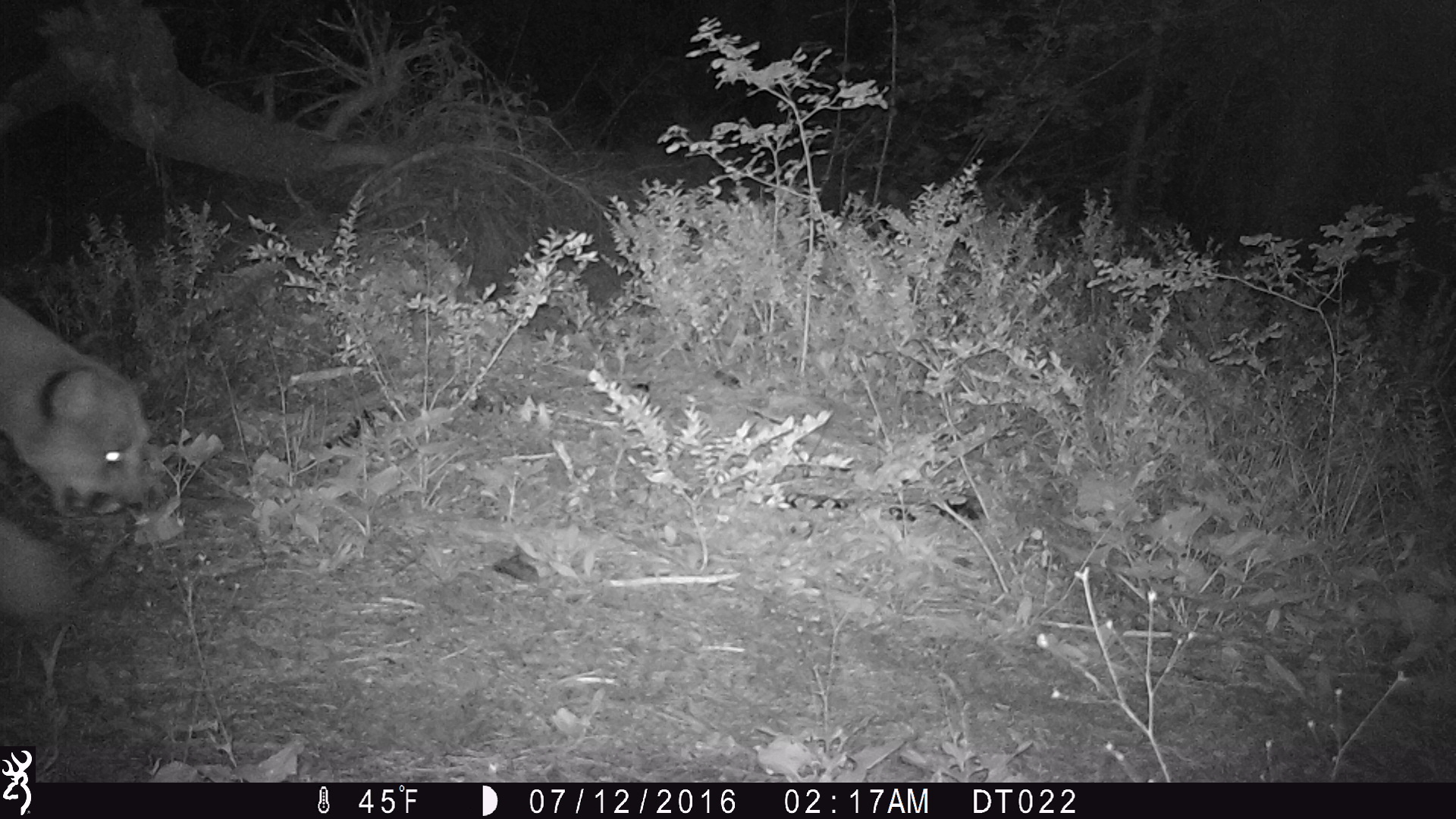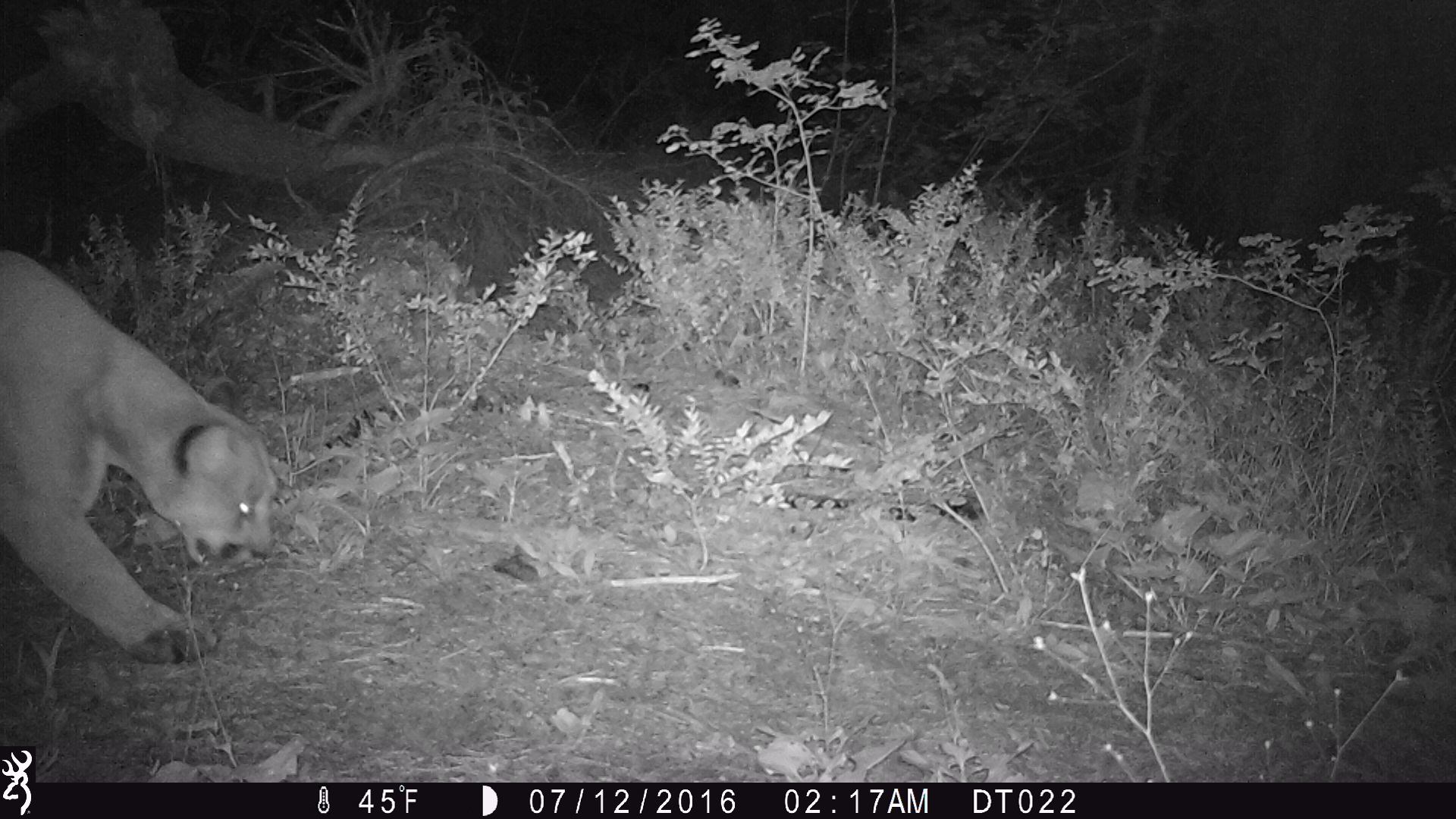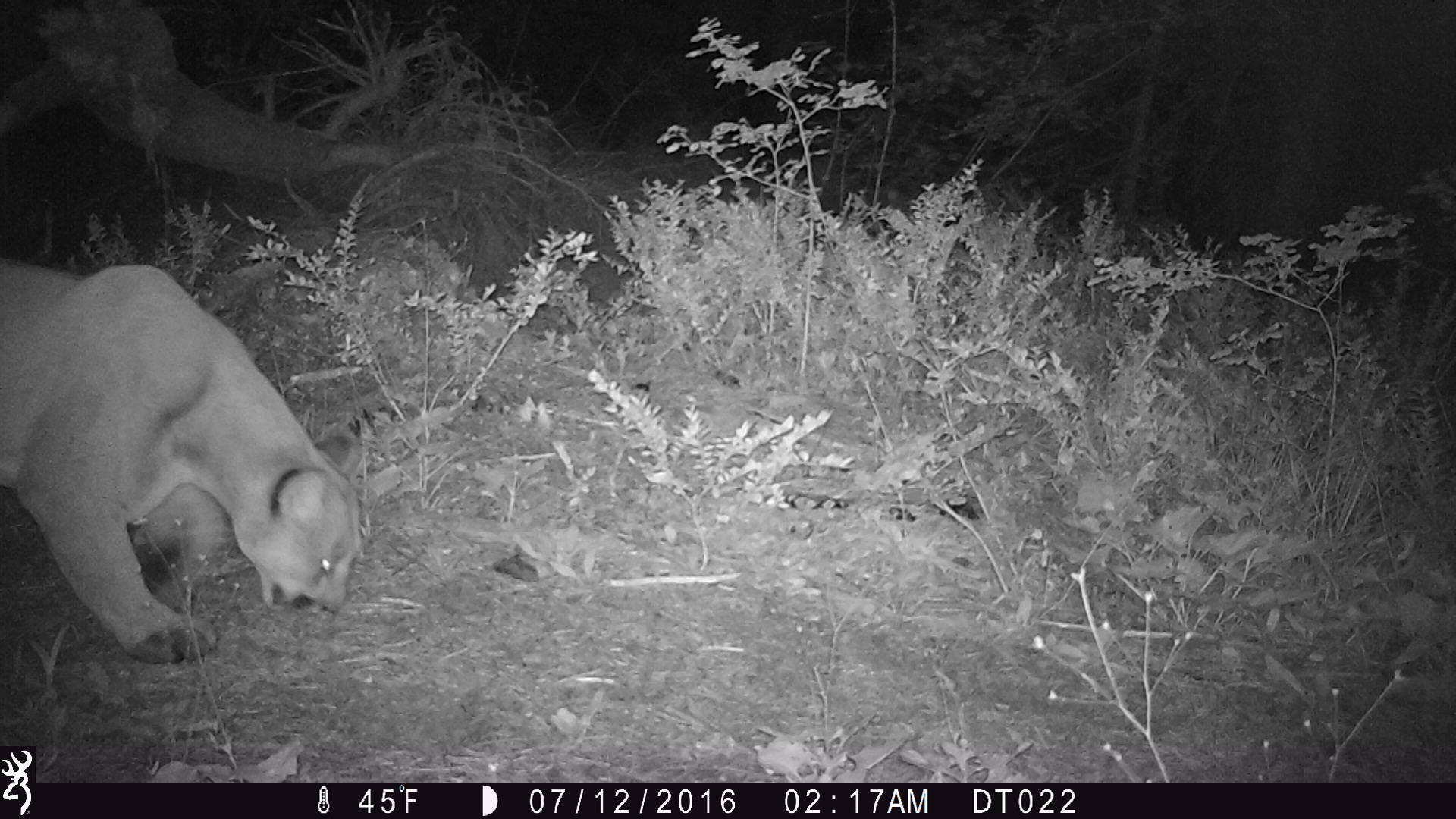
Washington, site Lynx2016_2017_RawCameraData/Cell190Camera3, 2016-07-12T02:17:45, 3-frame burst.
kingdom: Animalia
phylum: Chordata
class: Mammalia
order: Carnivora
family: Felidae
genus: Puma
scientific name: Puma concolor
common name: mountain lion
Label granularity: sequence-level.